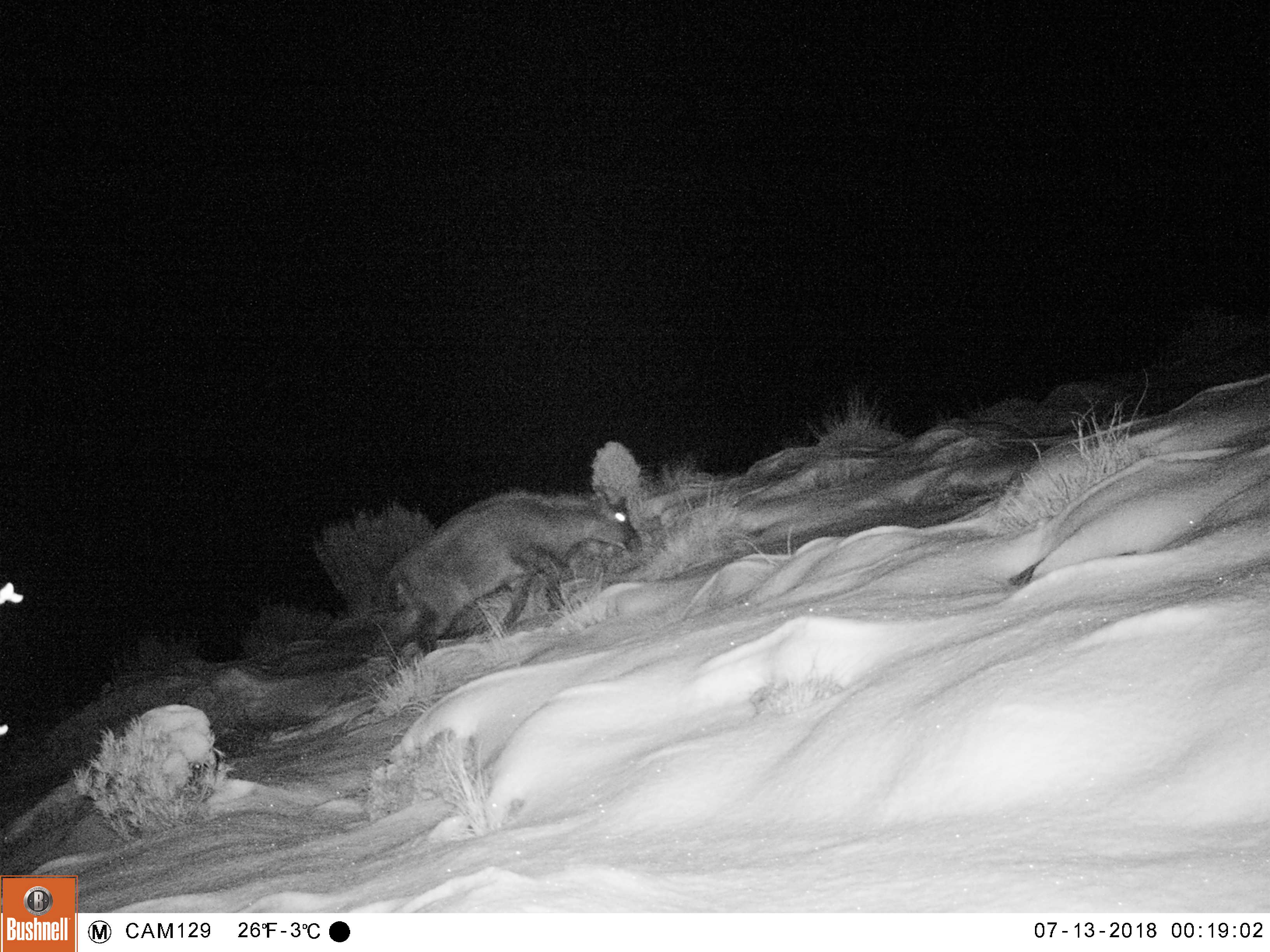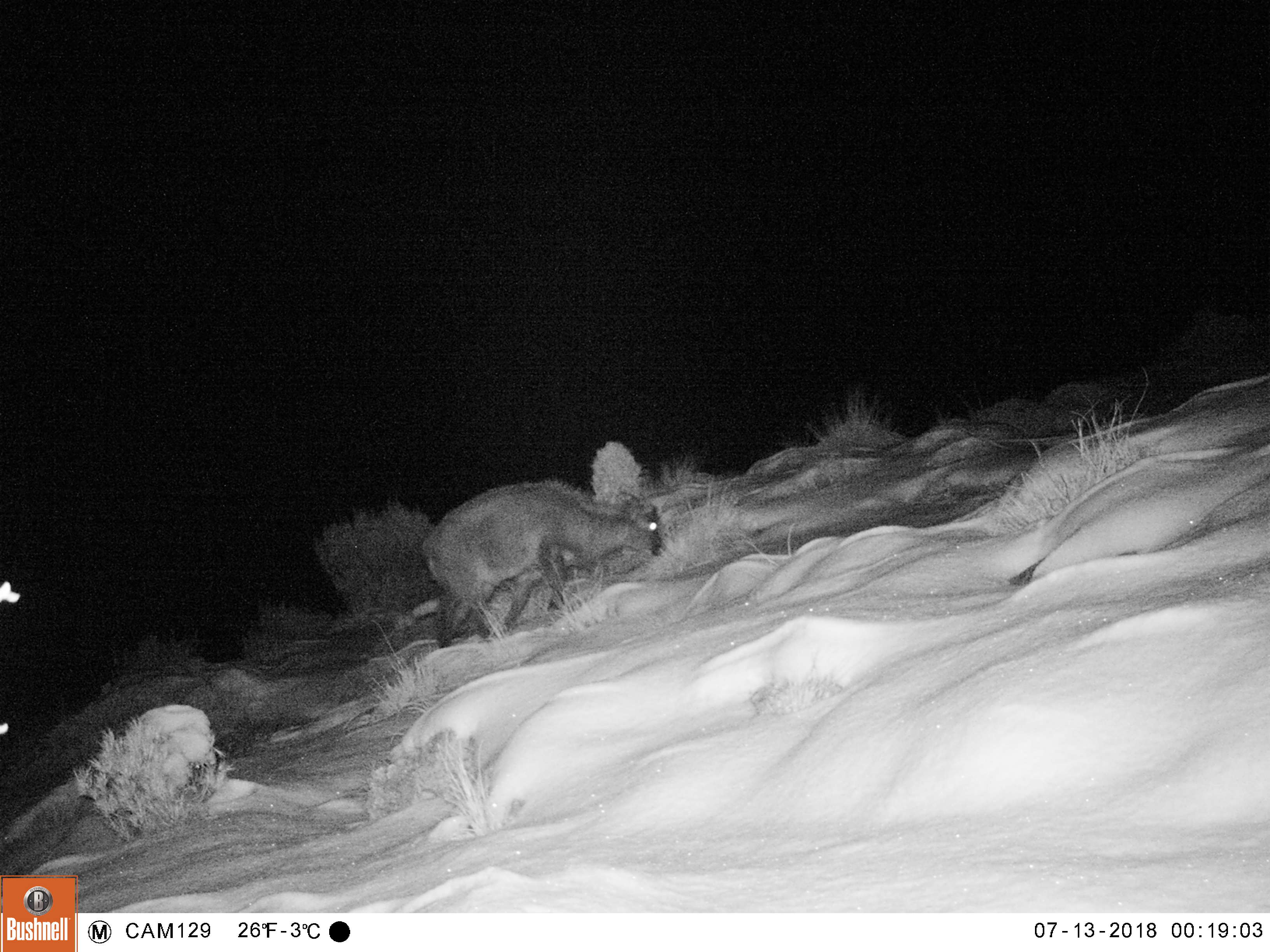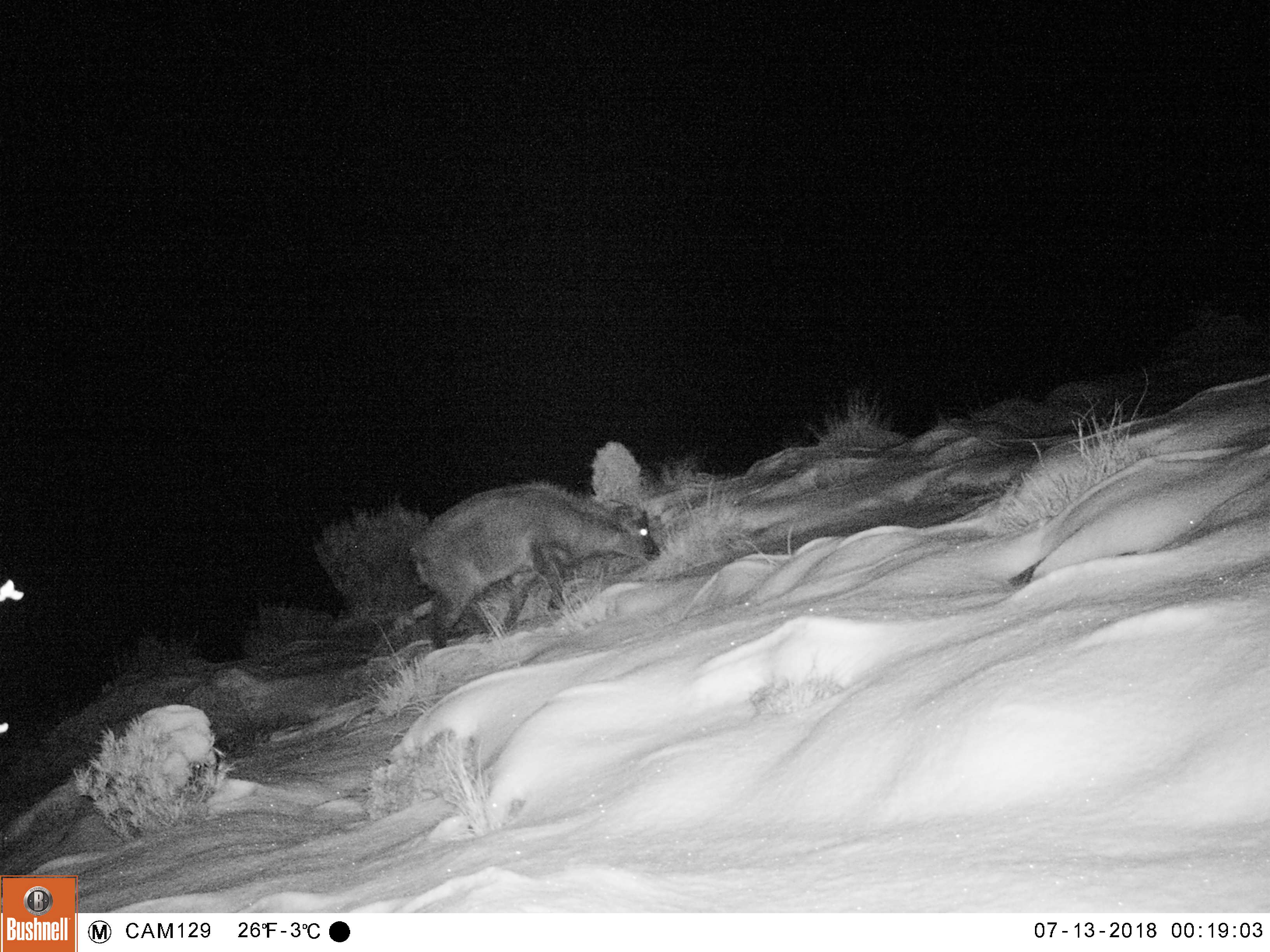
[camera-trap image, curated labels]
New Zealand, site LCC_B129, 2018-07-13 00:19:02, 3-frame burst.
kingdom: Animalia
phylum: Chordata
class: Mammalia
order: Artiodactyla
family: Bovidae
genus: Nilgiritragus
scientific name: Nilgiritragus hylocrius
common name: tahr